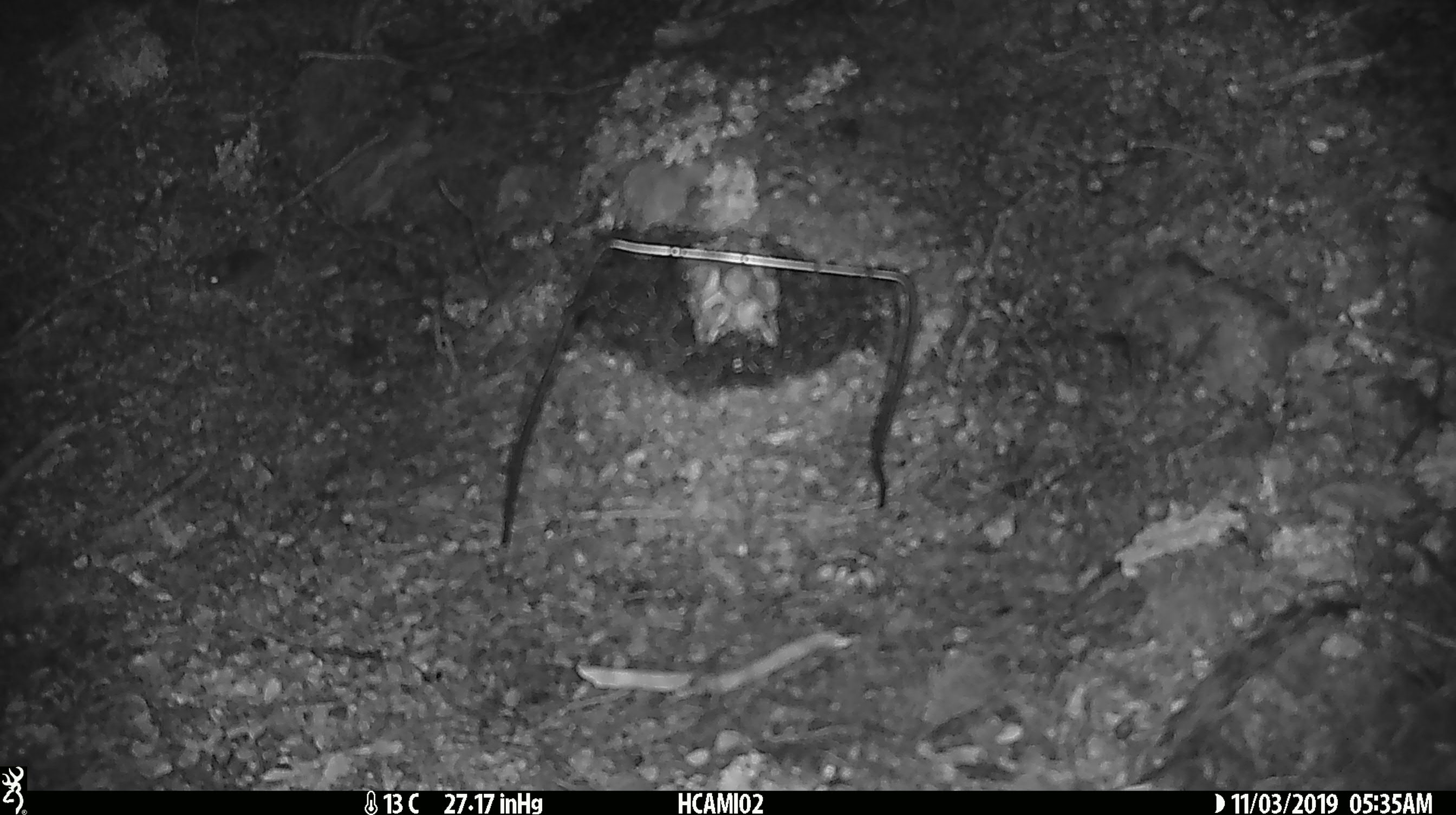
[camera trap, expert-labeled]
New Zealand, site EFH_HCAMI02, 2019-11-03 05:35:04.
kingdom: Animalia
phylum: Chordata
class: Mammalia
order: Rodentia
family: Muridae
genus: Mus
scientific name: Mus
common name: mouse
Mouse (Mus).